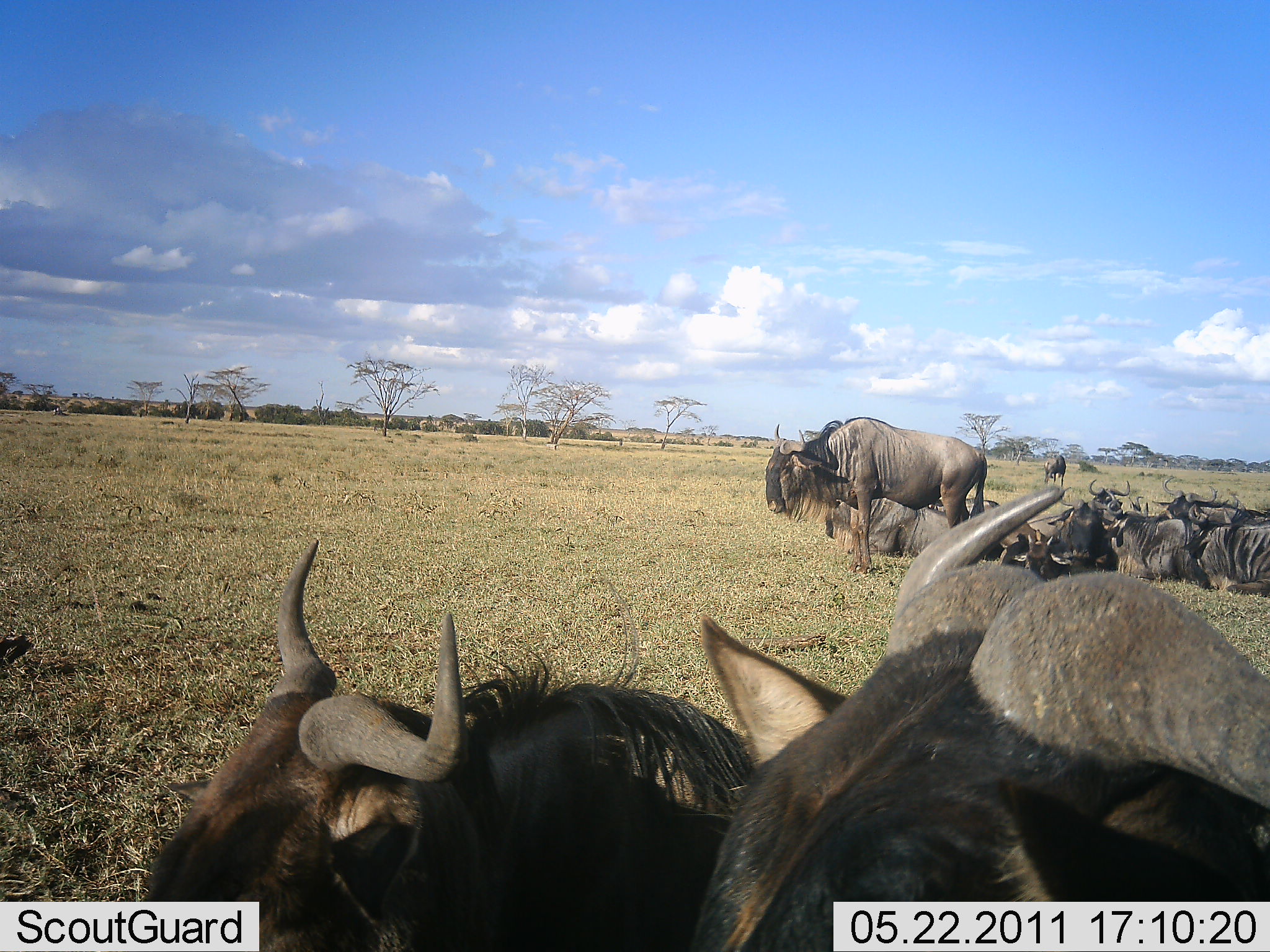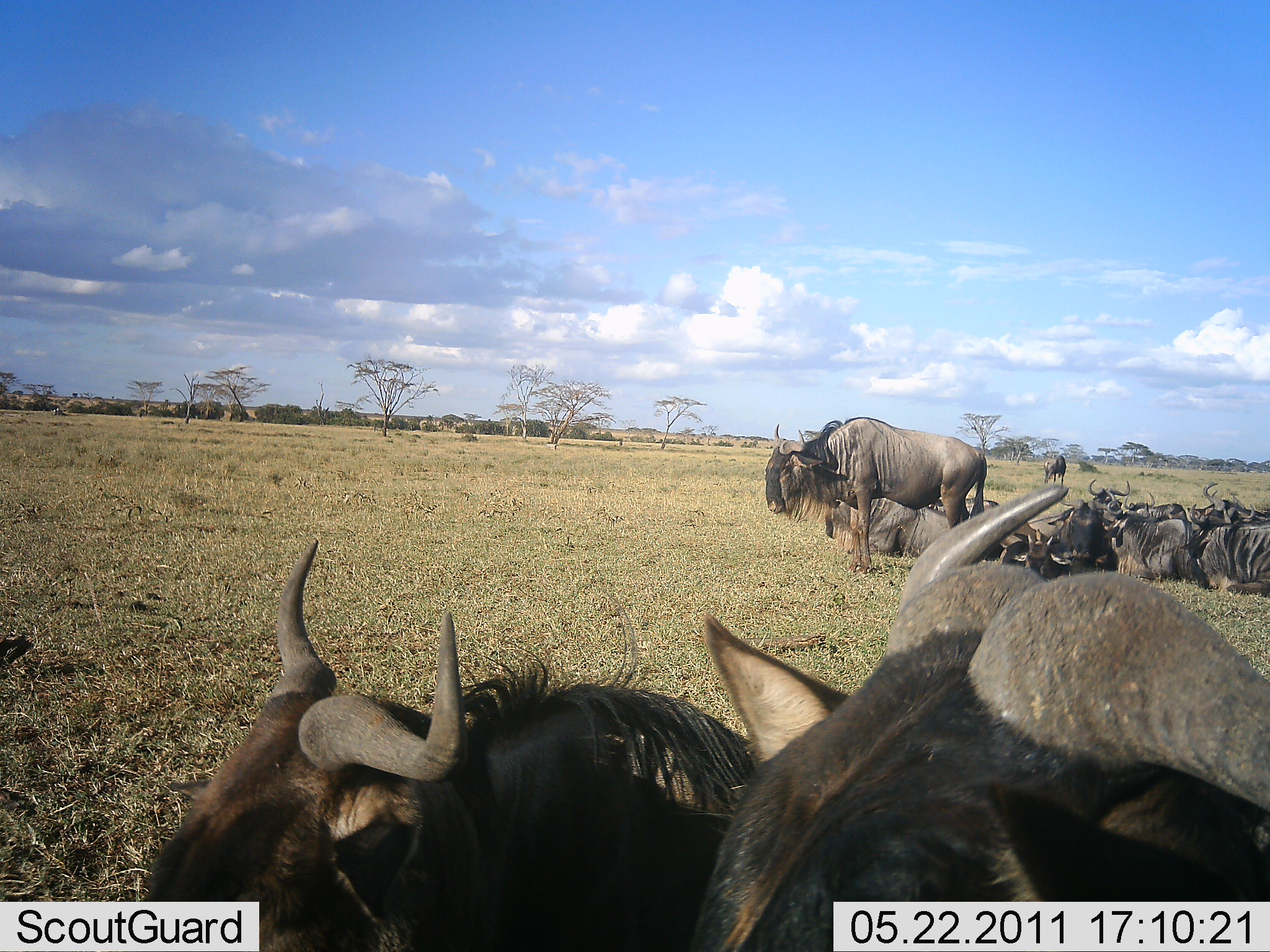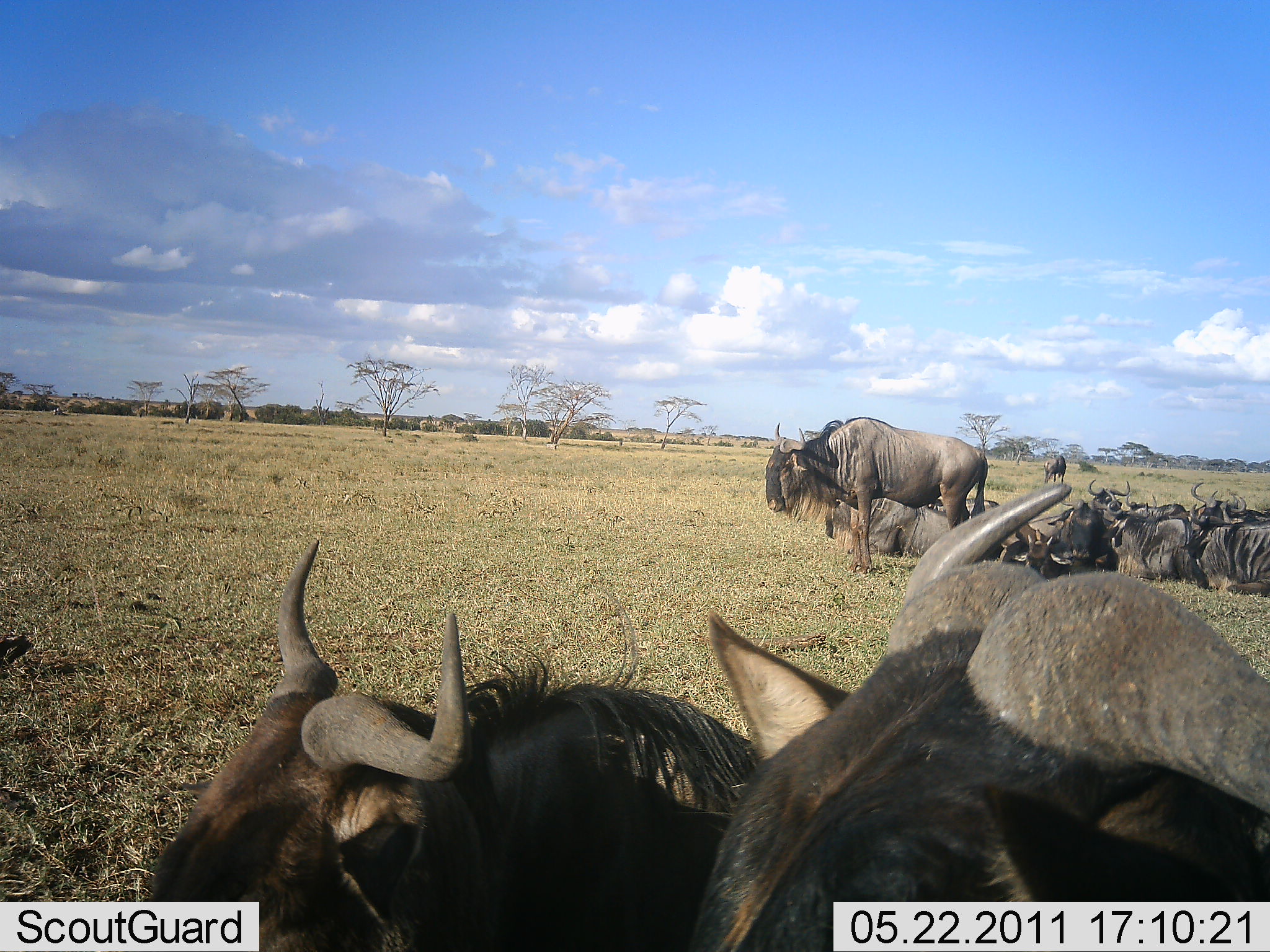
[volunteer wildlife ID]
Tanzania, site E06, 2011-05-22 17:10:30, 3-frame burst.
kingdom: Animalia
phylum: Chordata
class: Mammalia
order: Artiodactyla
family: Bovidae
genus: Connochaetes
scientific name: Connochaetes taurinus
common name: blue wildebeest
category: wildebeest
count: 11-50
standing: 58%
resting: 100%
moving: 8%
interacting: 0%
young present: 0%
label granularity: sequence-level